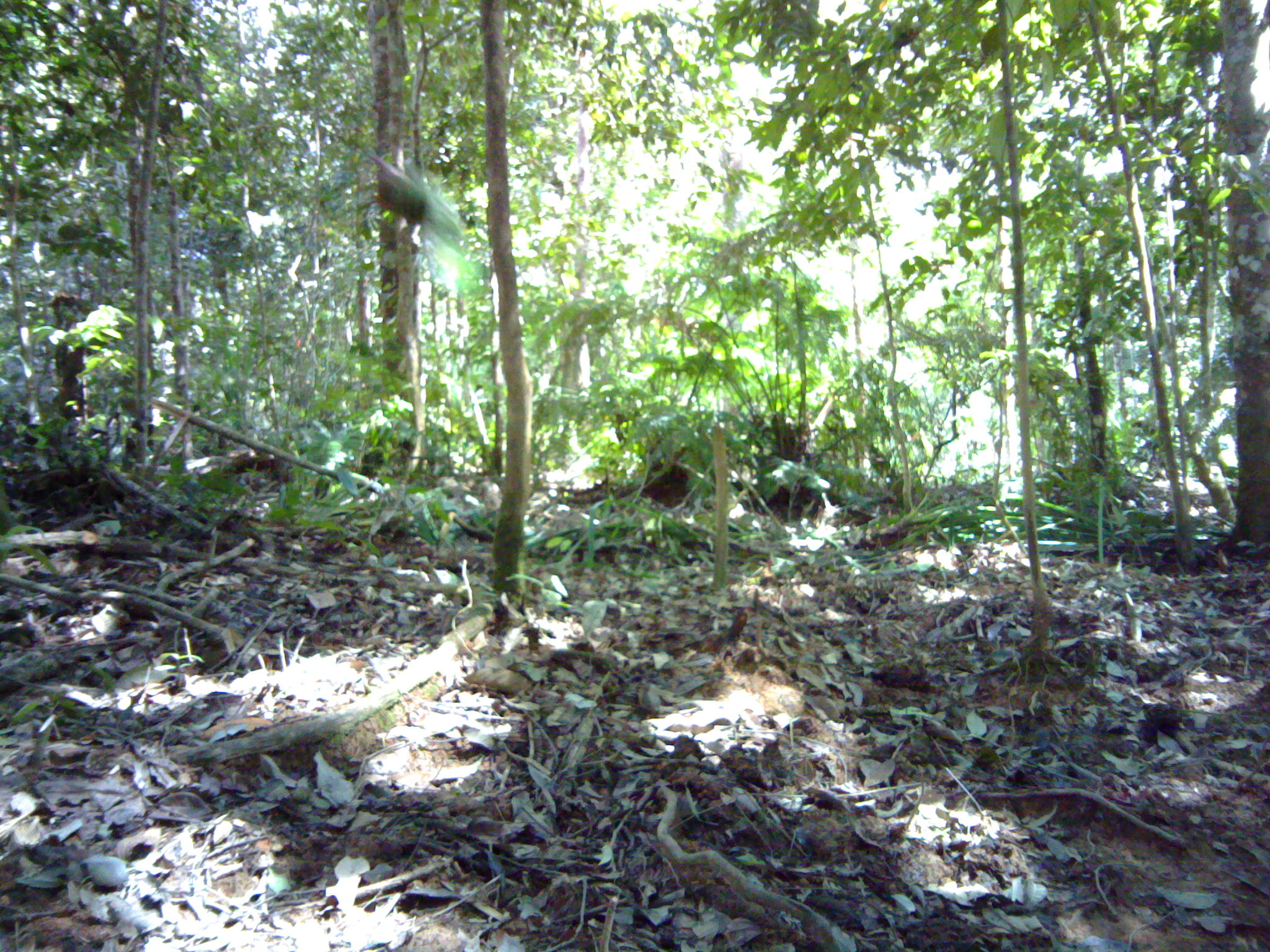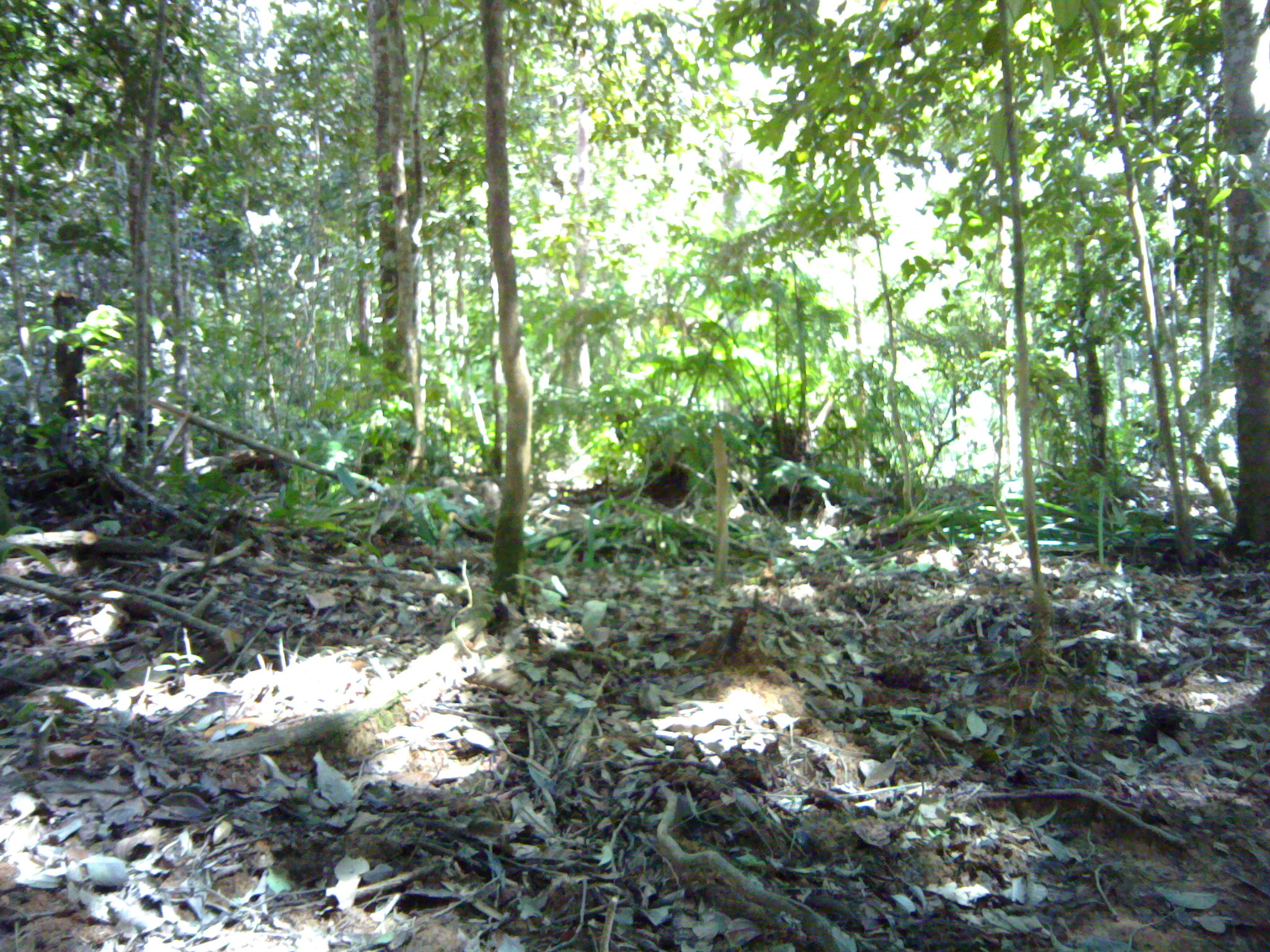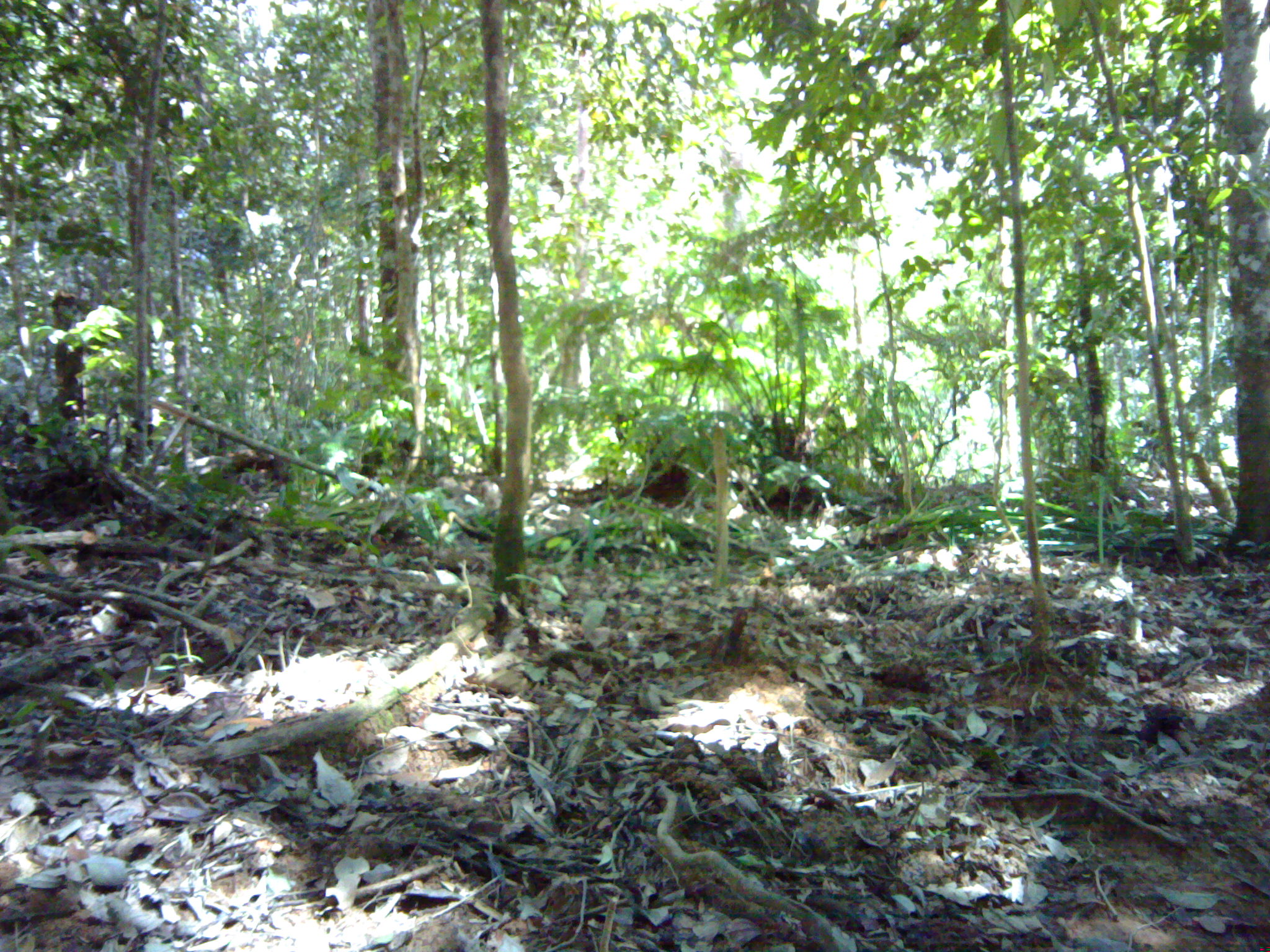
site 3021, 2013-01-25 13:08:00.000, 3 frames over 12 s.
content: unidentified animal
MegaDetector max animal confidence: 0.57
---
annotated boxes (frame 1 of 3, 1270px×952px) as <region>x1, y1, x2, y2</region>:
unknown: <region>366, 151, 464, 261</region>